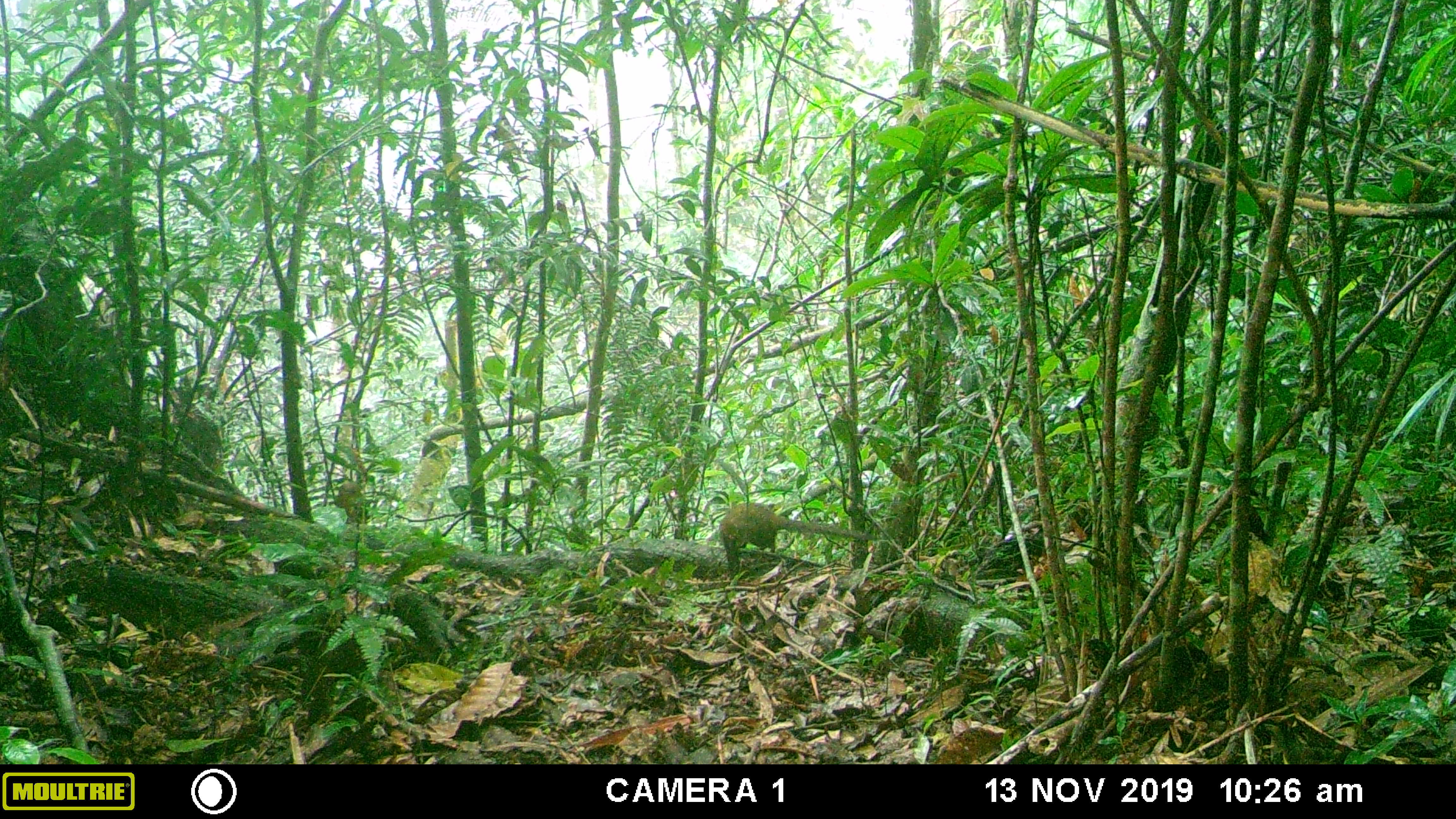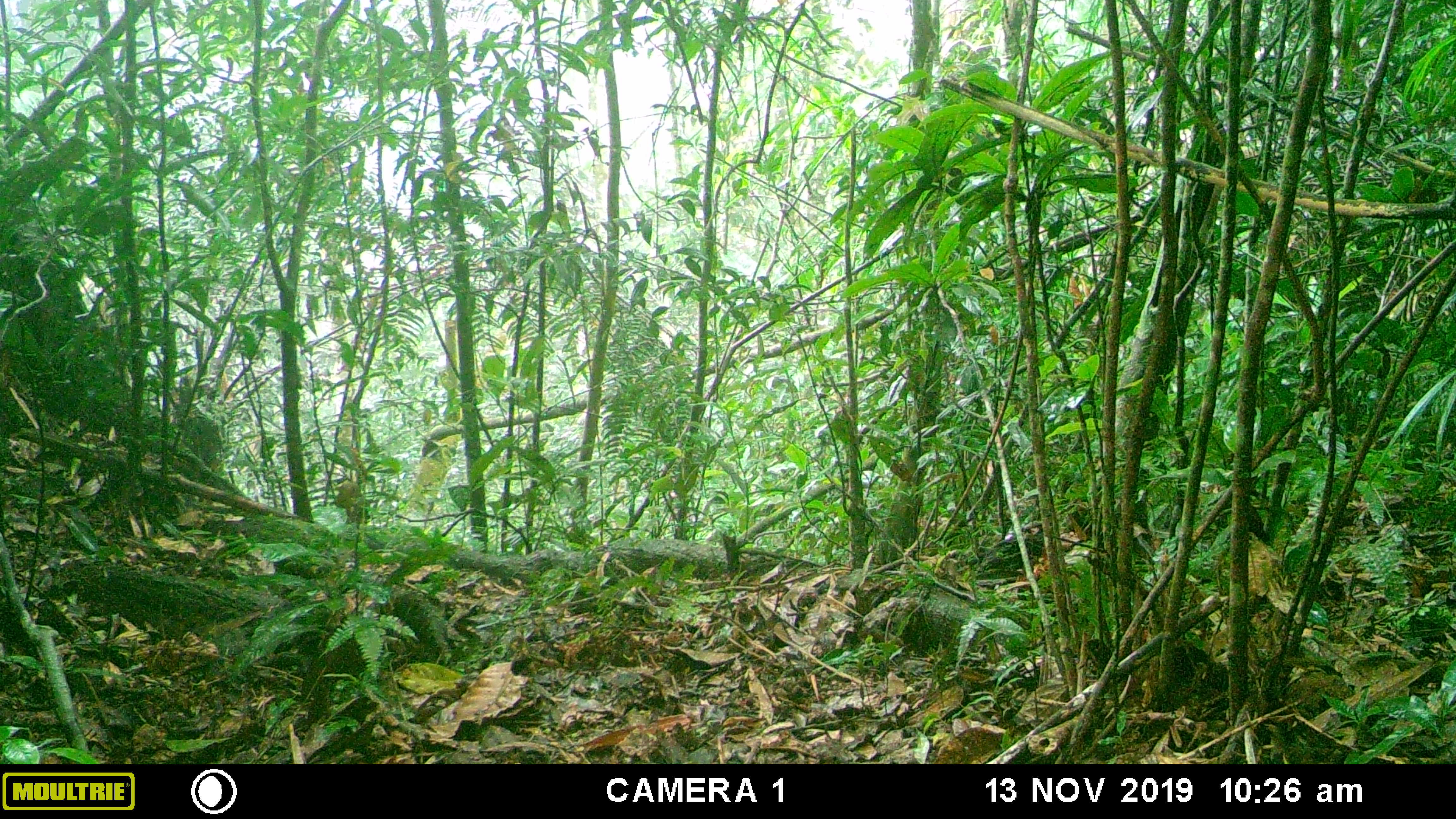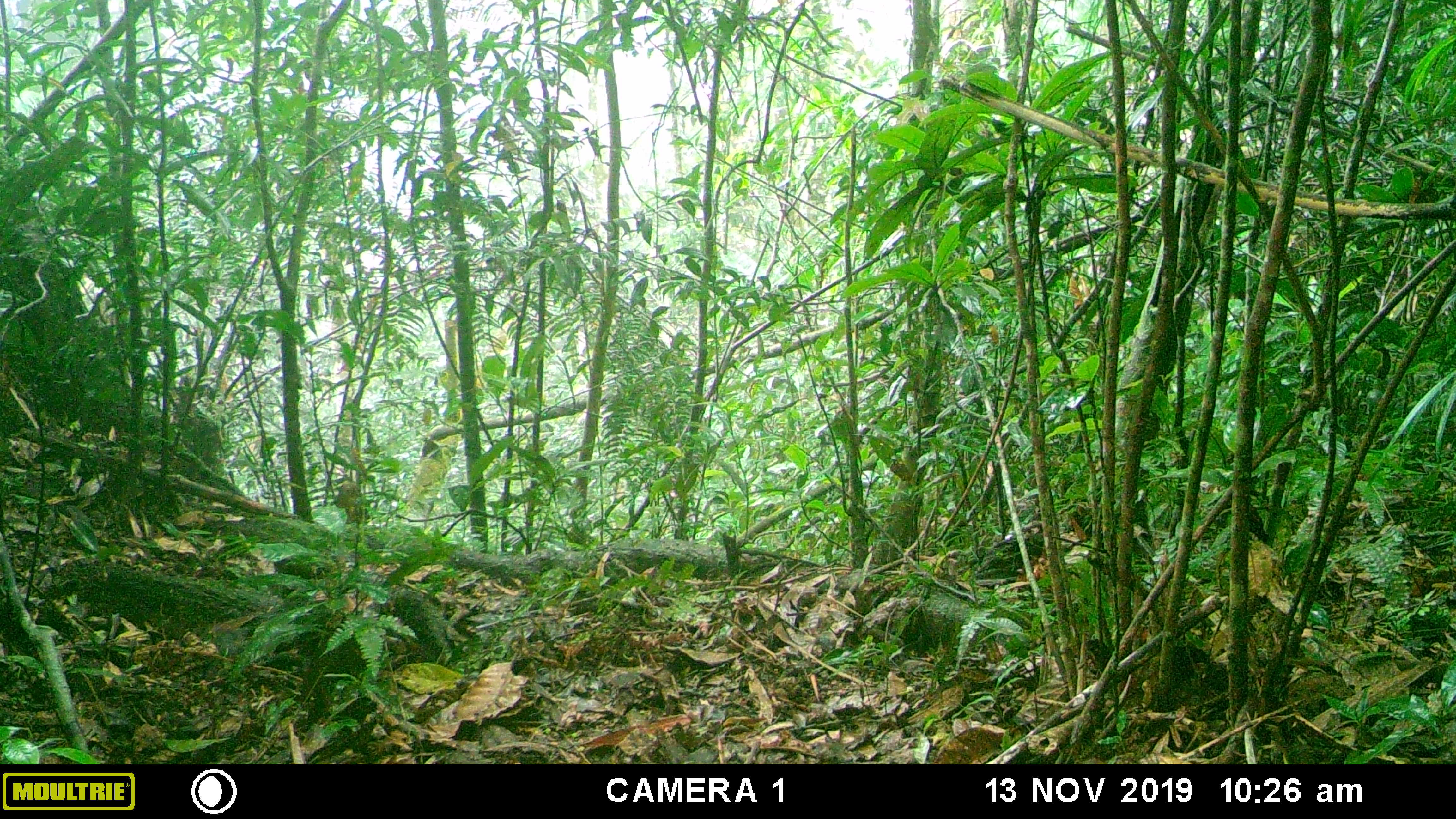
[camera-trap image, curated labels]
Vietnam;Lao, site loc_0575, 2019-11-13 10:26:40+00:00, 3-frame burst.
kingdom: Animalia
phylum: Chordata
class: Mammalia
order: Scandentia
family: Tupaiidae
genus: Tupaia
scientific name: Tupaia belangeri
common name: northern treeshrew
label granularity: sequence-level